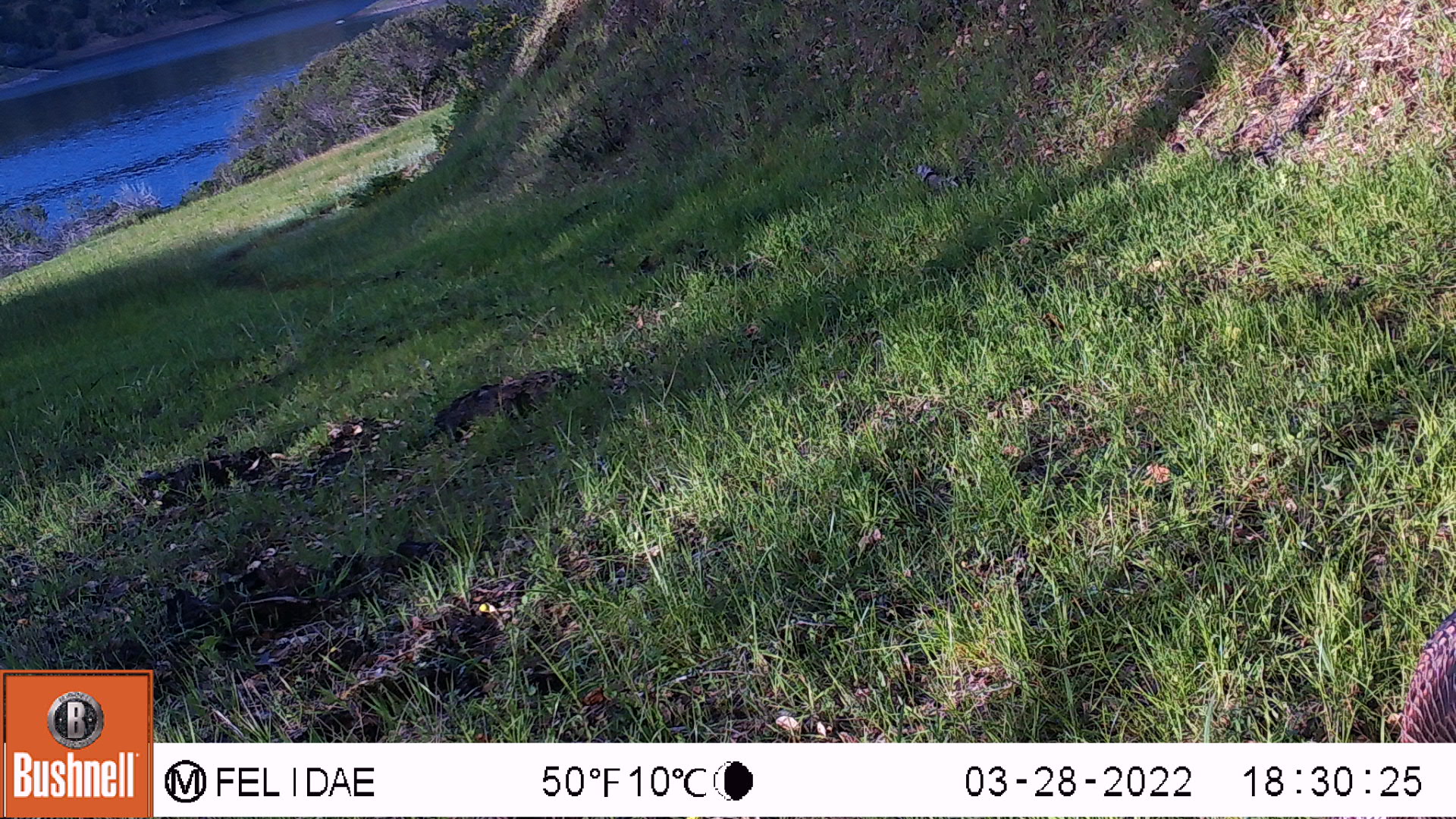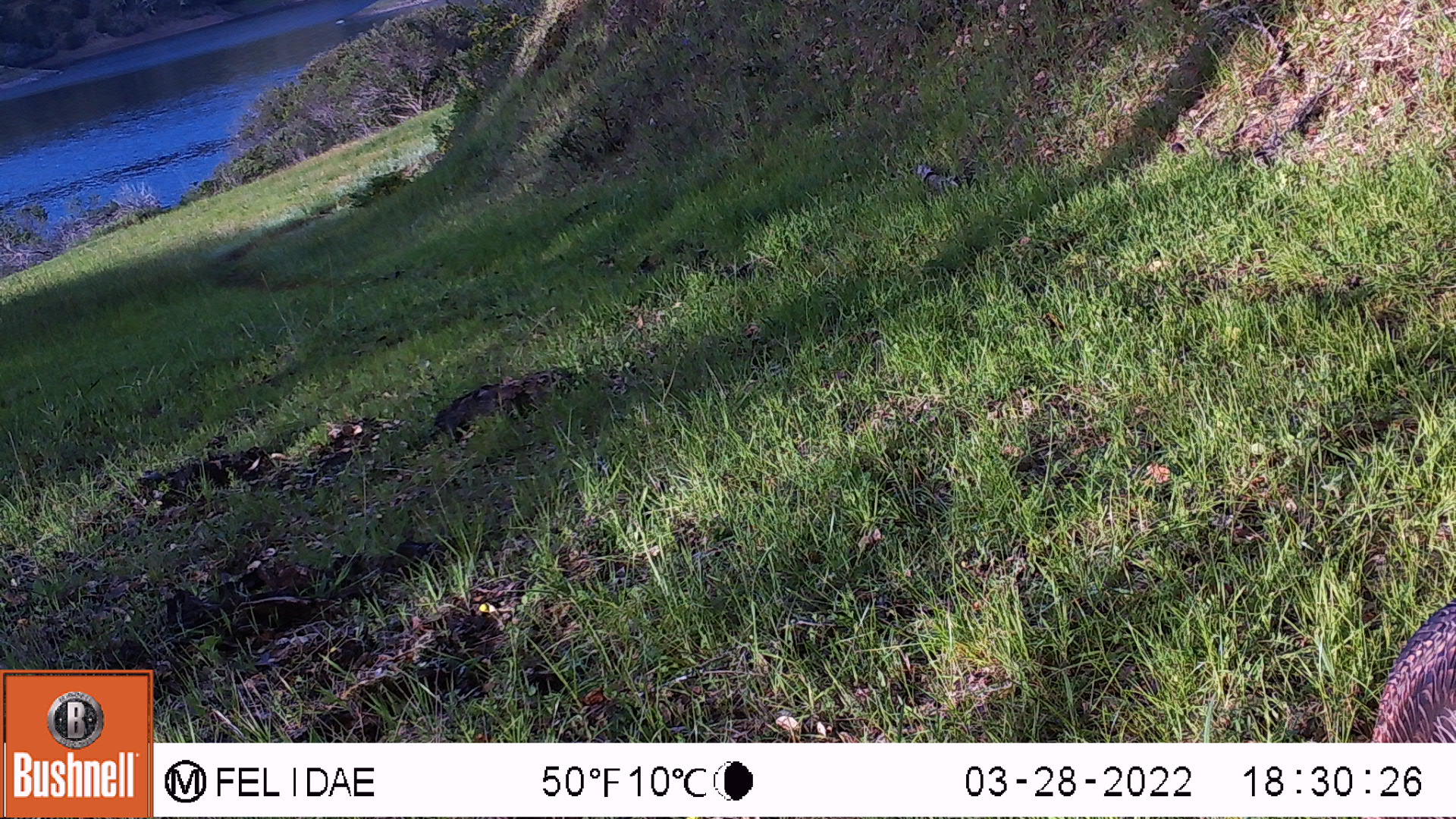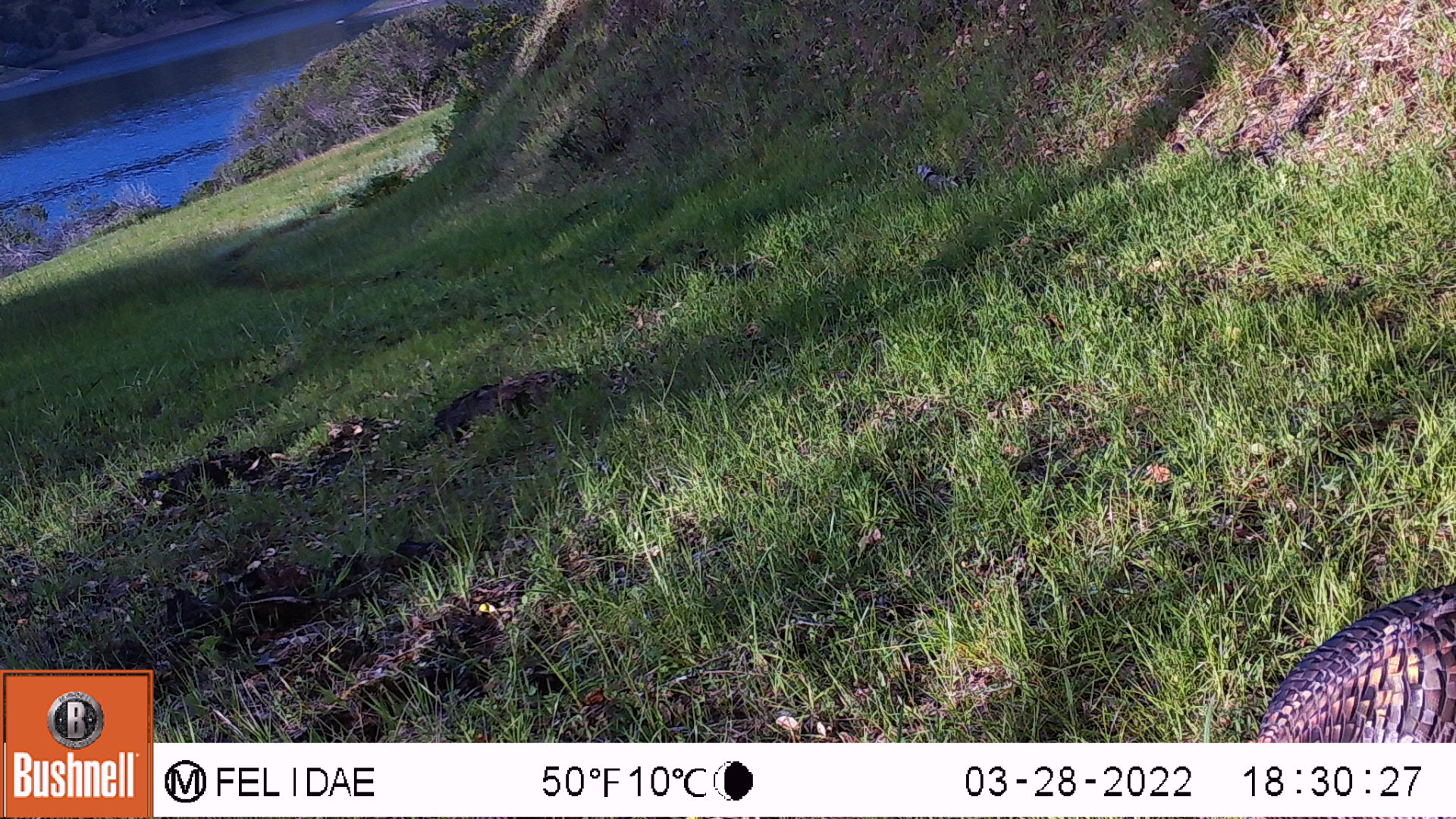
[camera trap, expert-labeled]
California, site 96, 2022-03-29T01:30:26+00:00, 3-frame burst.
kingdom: Animalia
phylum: Chordata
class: Aves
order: Galliformes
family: Phasianidae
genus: Meleagris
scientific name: Meleagris gallopavo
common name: turkey